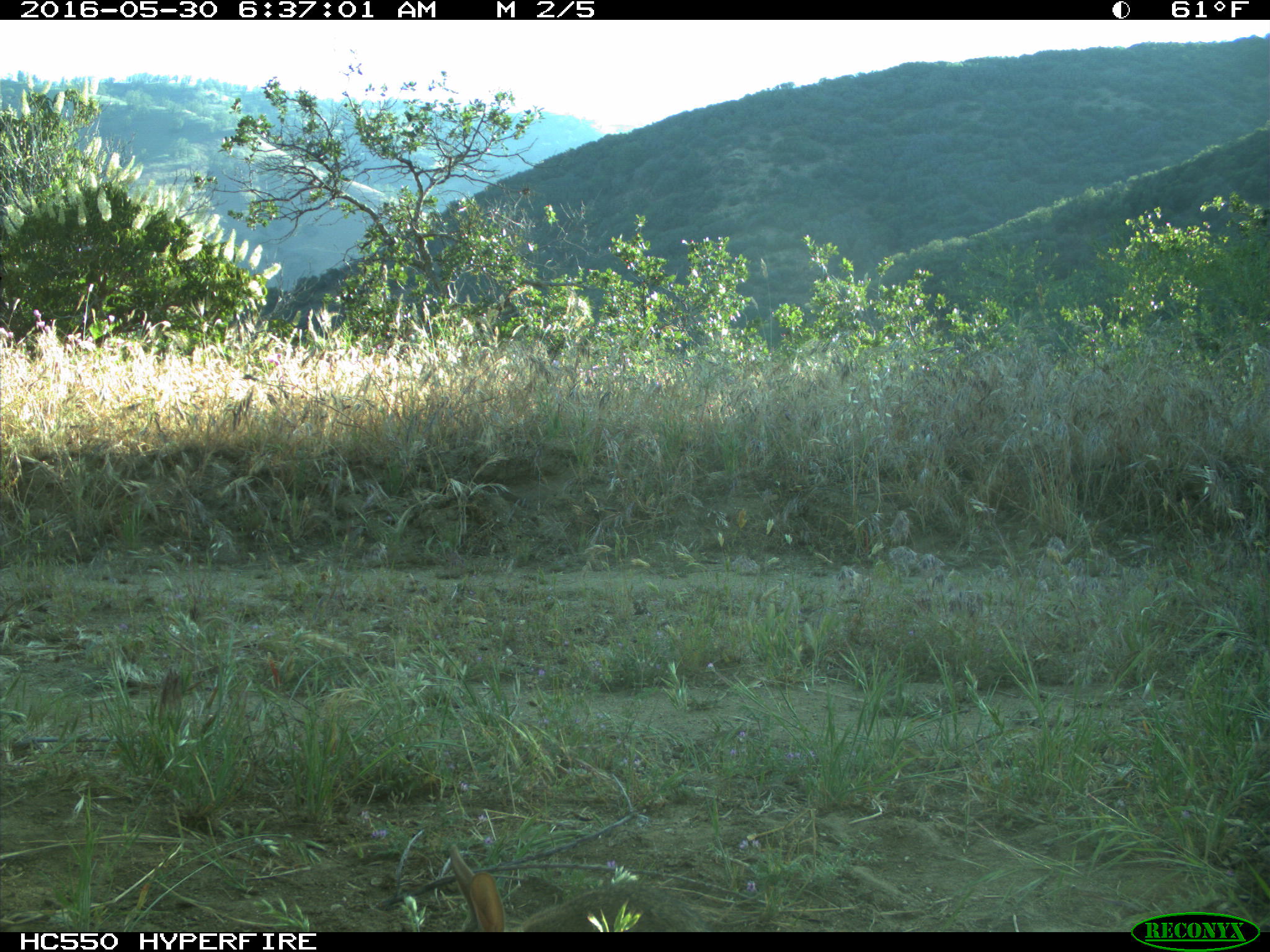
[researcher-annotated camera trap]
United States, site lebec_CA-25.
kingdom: Animalia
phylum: Chordata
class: Mammalia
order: Lagomorpha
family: Leporidae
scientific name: Leporidae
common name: rabbits and hares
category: unidentified rabbit